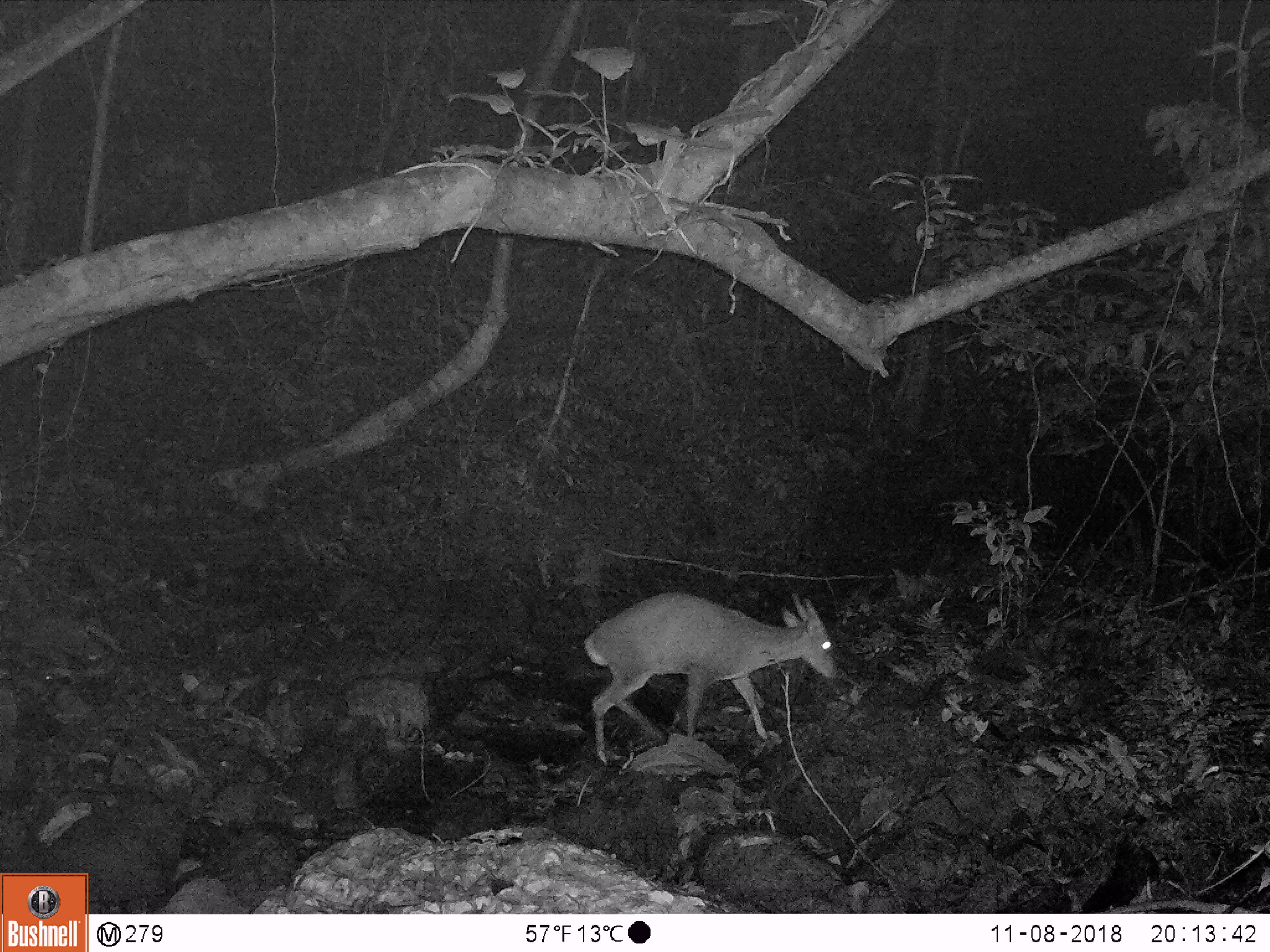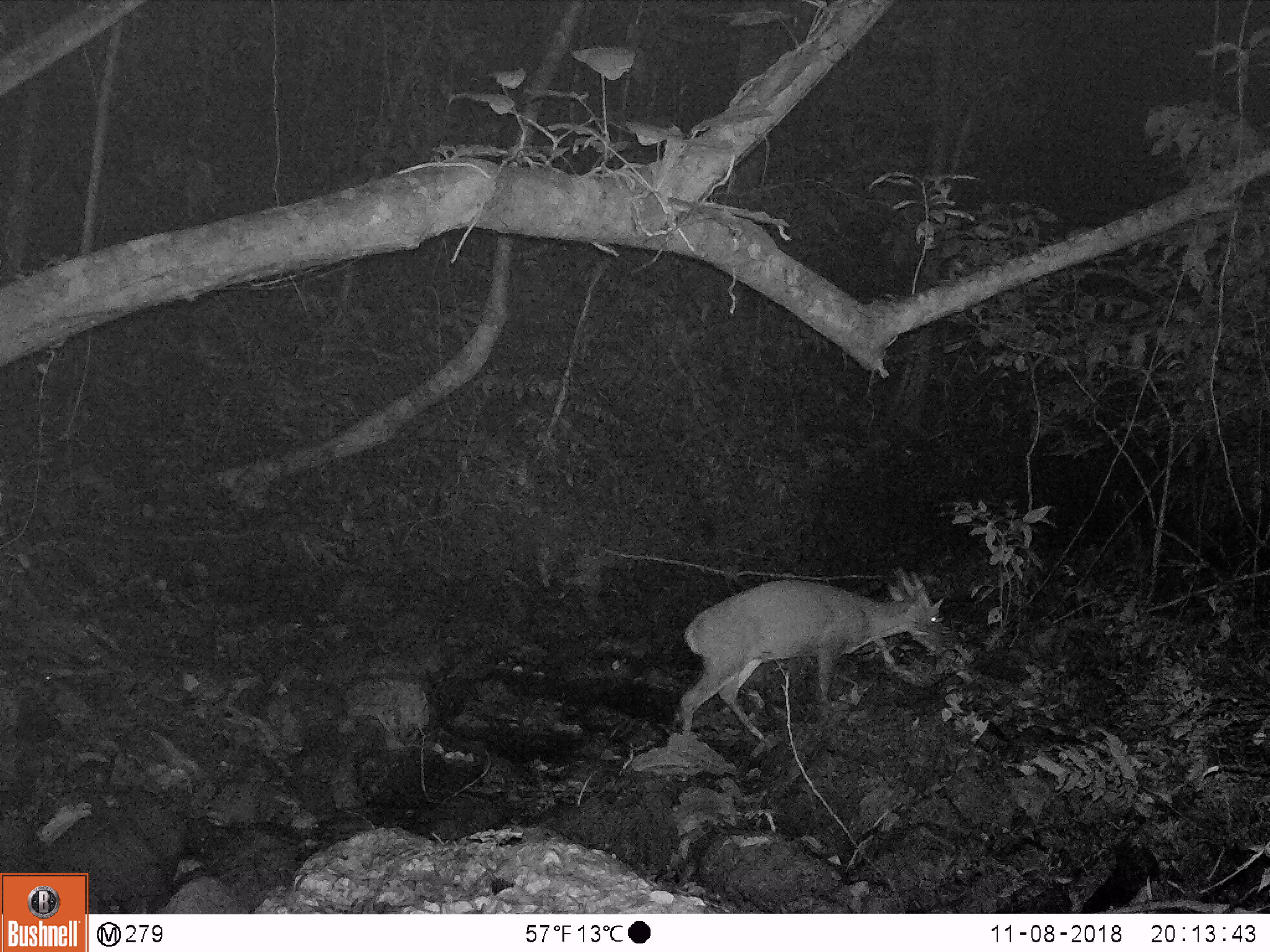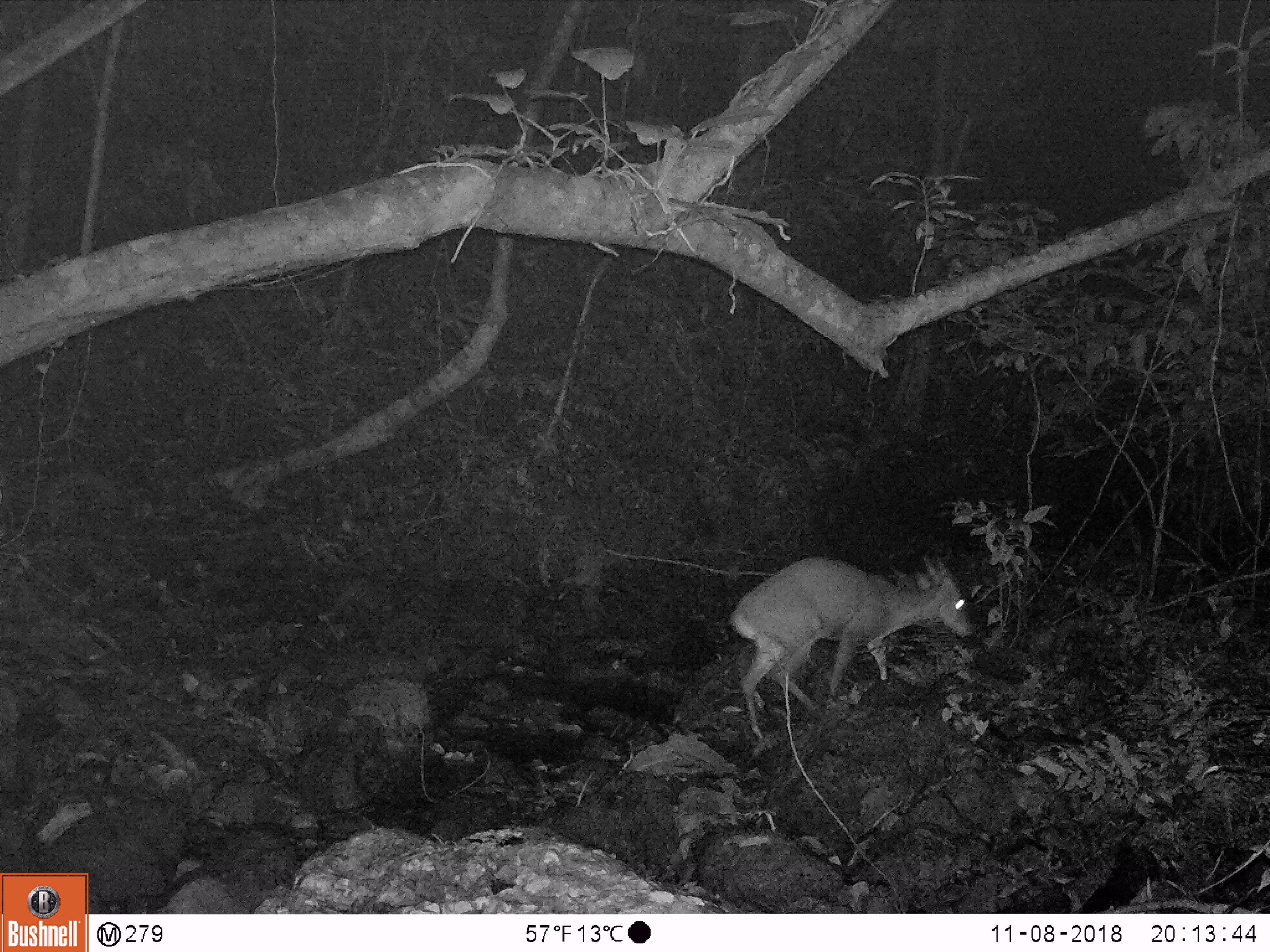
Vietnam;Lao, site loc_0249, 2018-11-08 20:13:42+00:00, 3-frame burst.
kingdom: Animalia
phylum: Chordata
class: Mammalia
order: Artiodactyla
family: Cervidae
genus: Muntiacus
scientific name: Muntiacus vuquangensis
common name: large-antlered muntjac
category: large antlered muntjac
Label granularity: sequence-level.